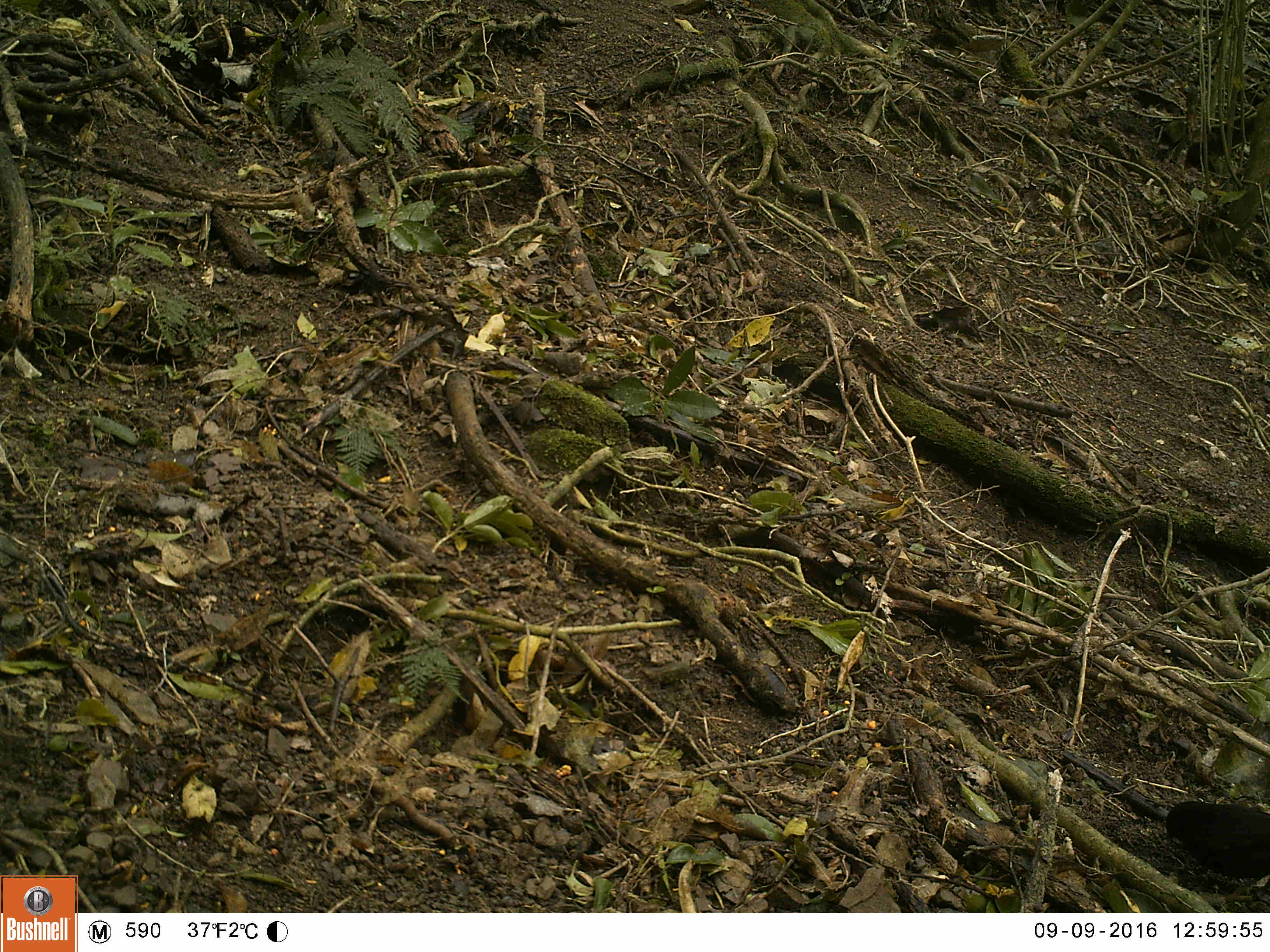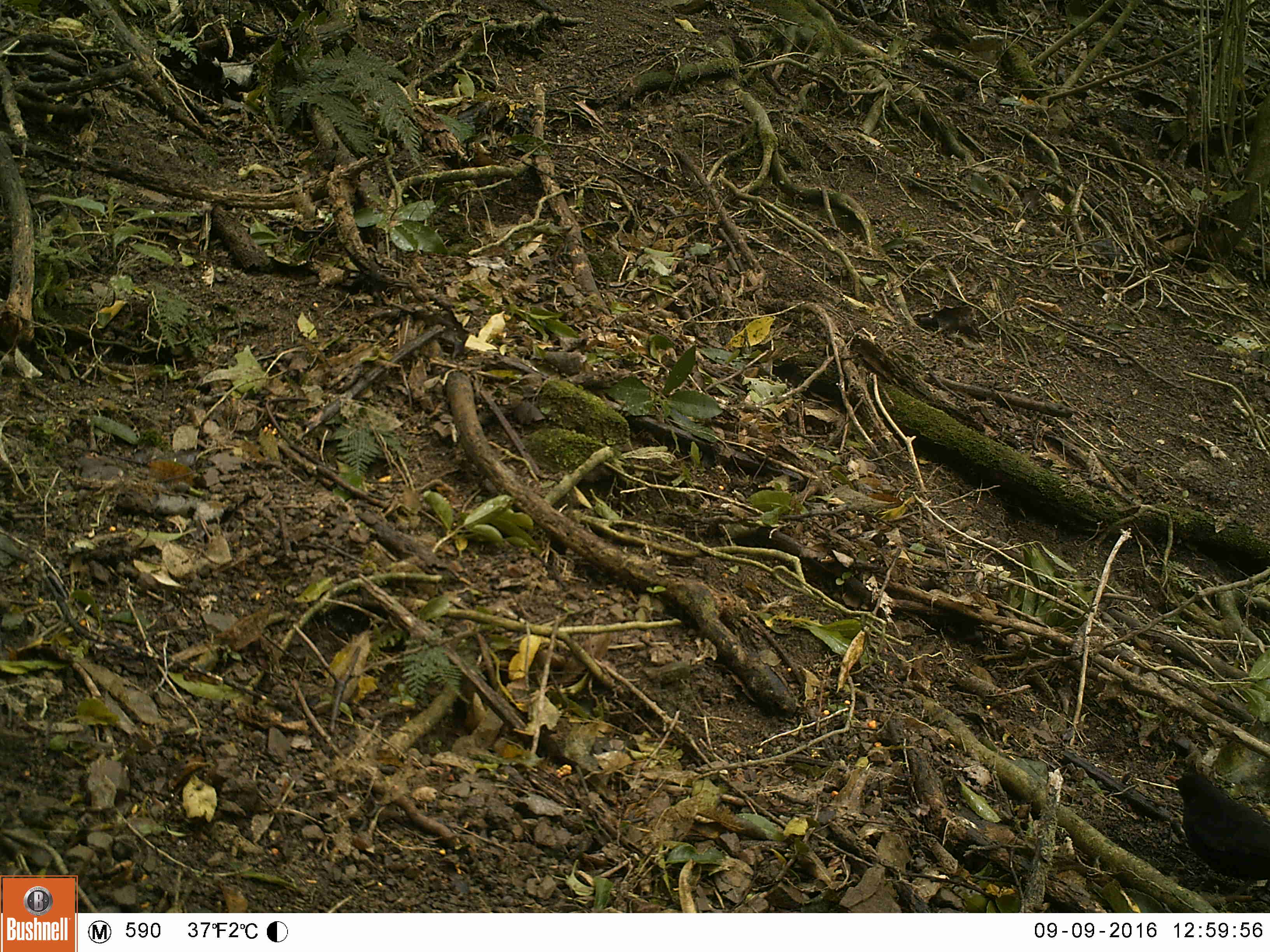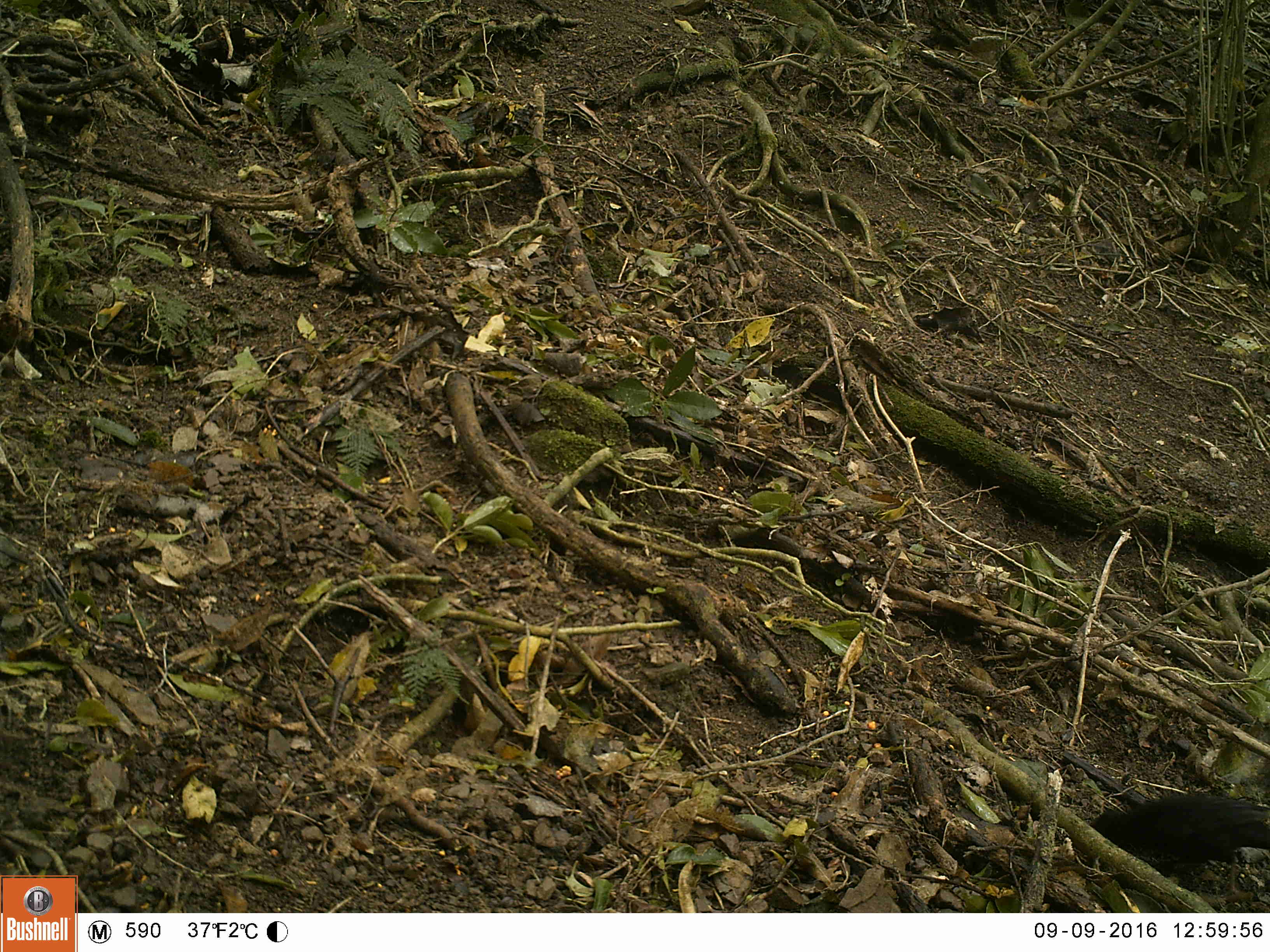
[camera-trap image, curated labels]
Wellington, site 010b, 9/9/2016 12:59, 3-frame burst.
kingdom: Animalia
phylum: Chordata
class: Aves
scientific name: Aves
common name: bird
Bird (Aves).